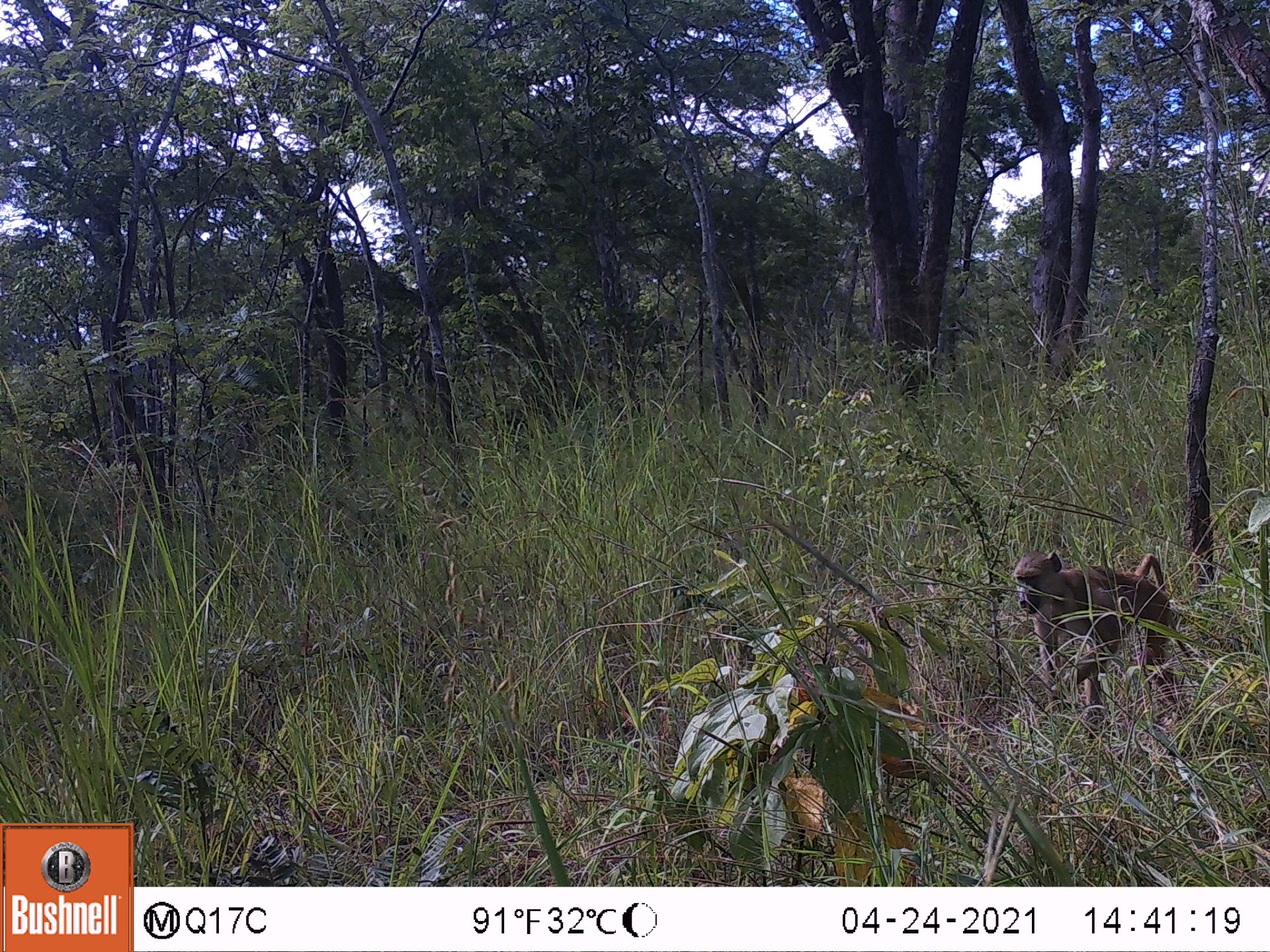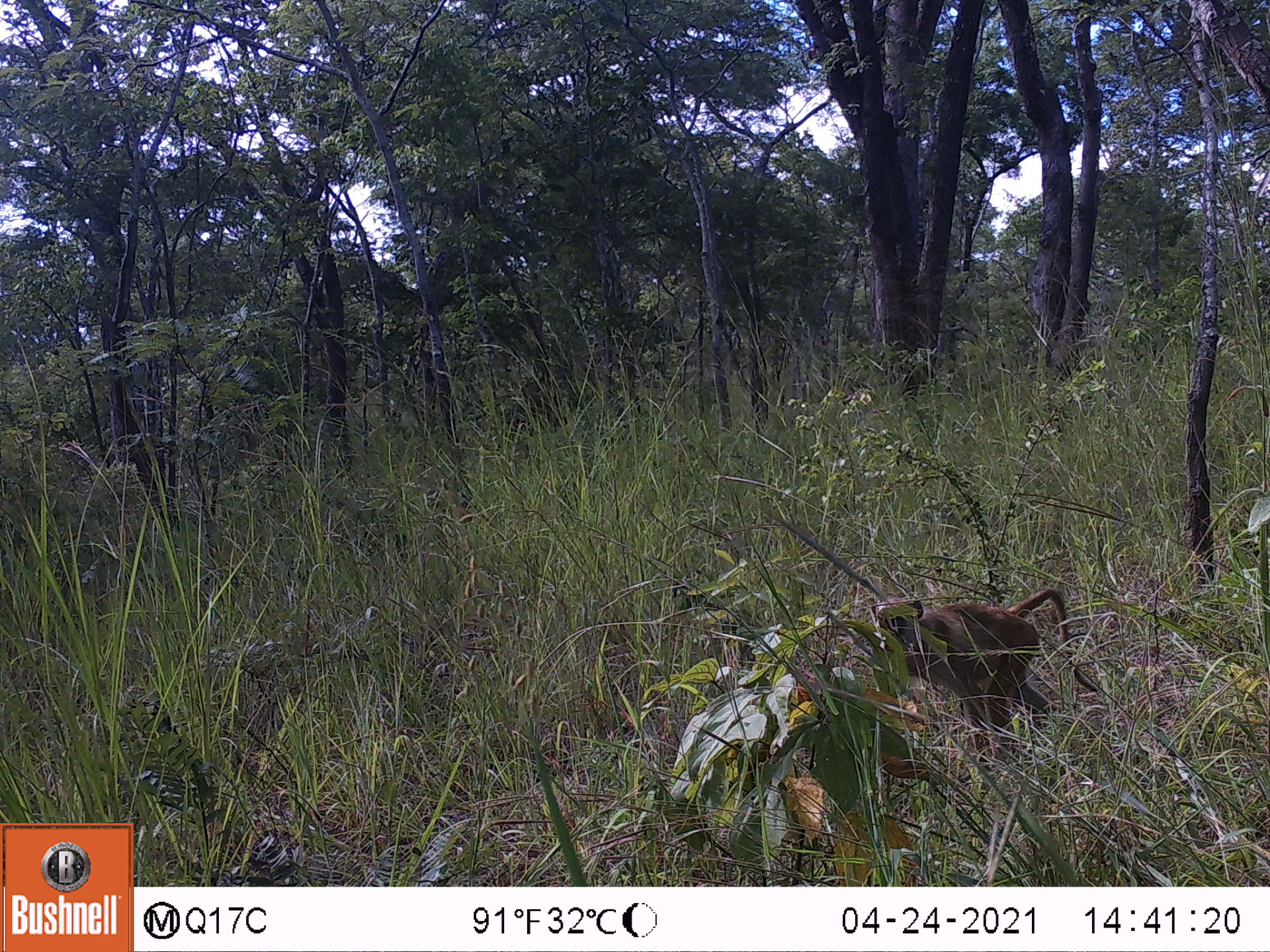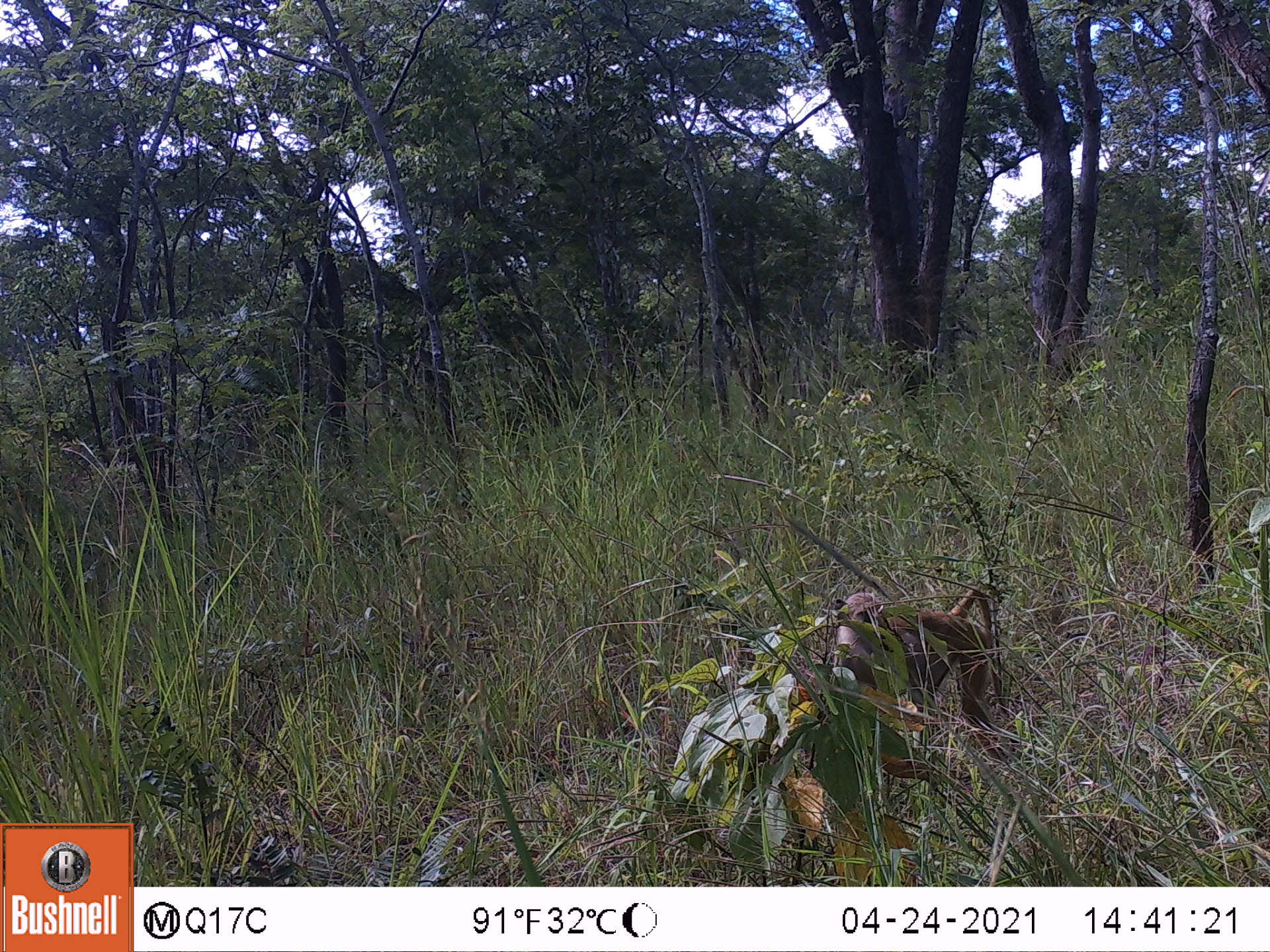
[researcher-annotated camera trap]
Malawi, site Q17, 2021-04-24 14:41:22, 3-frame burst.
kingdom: Animalia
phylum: Chordata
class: Mammalia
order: Primates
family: Cercopithecidae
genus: Papio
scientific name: Papio cynocephalus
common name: yellow baboon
Yellow baboon (Papio cynocephalus), count 1.